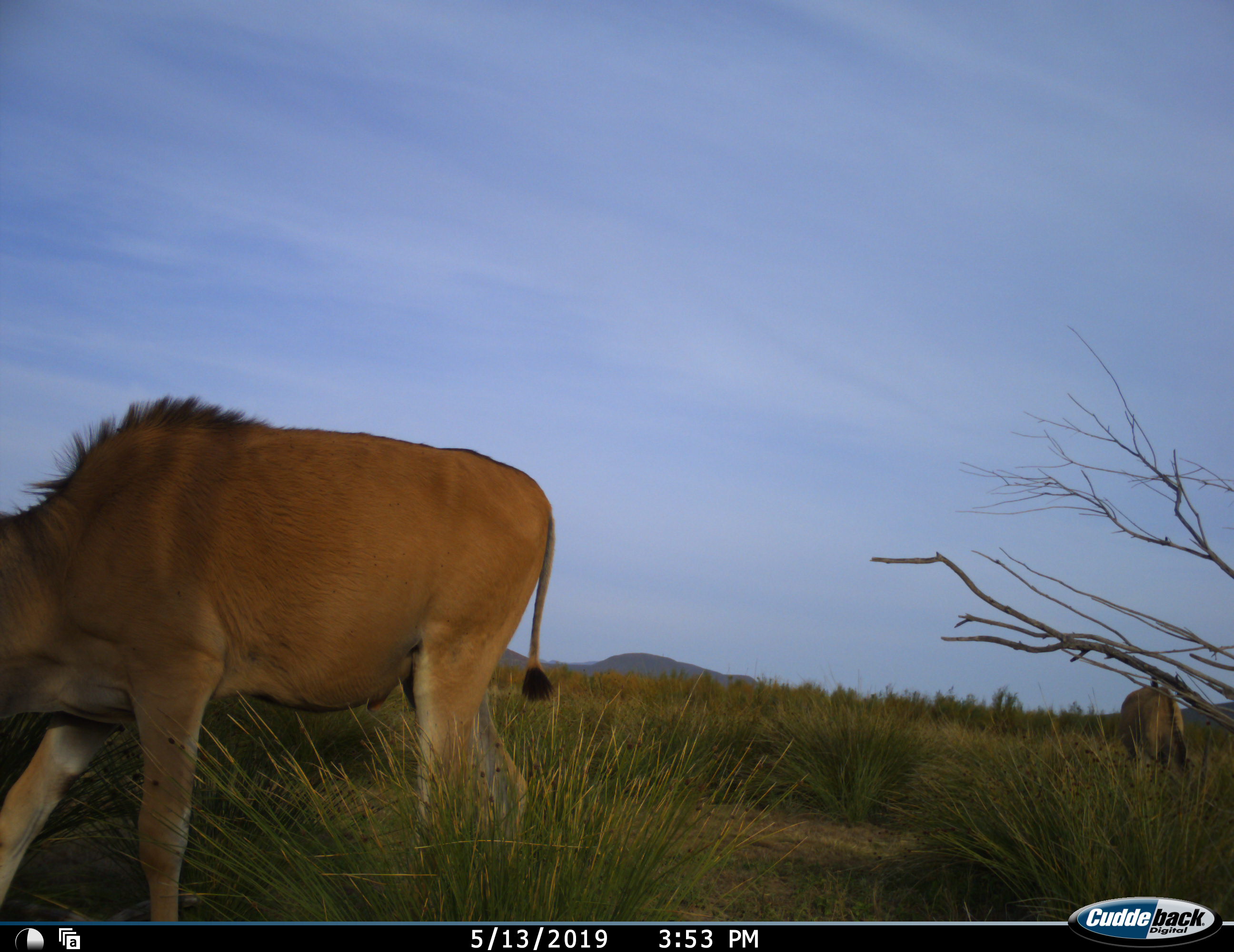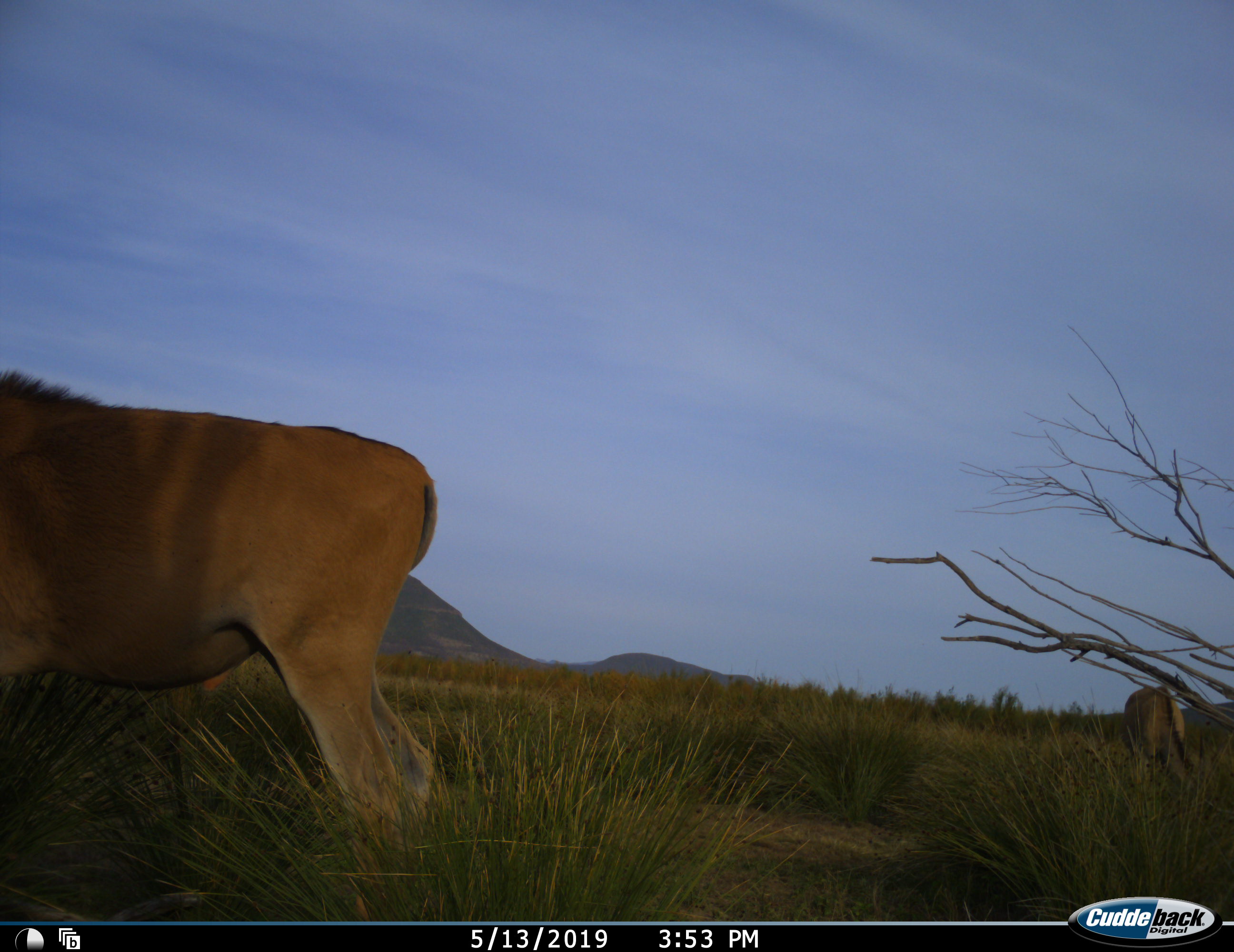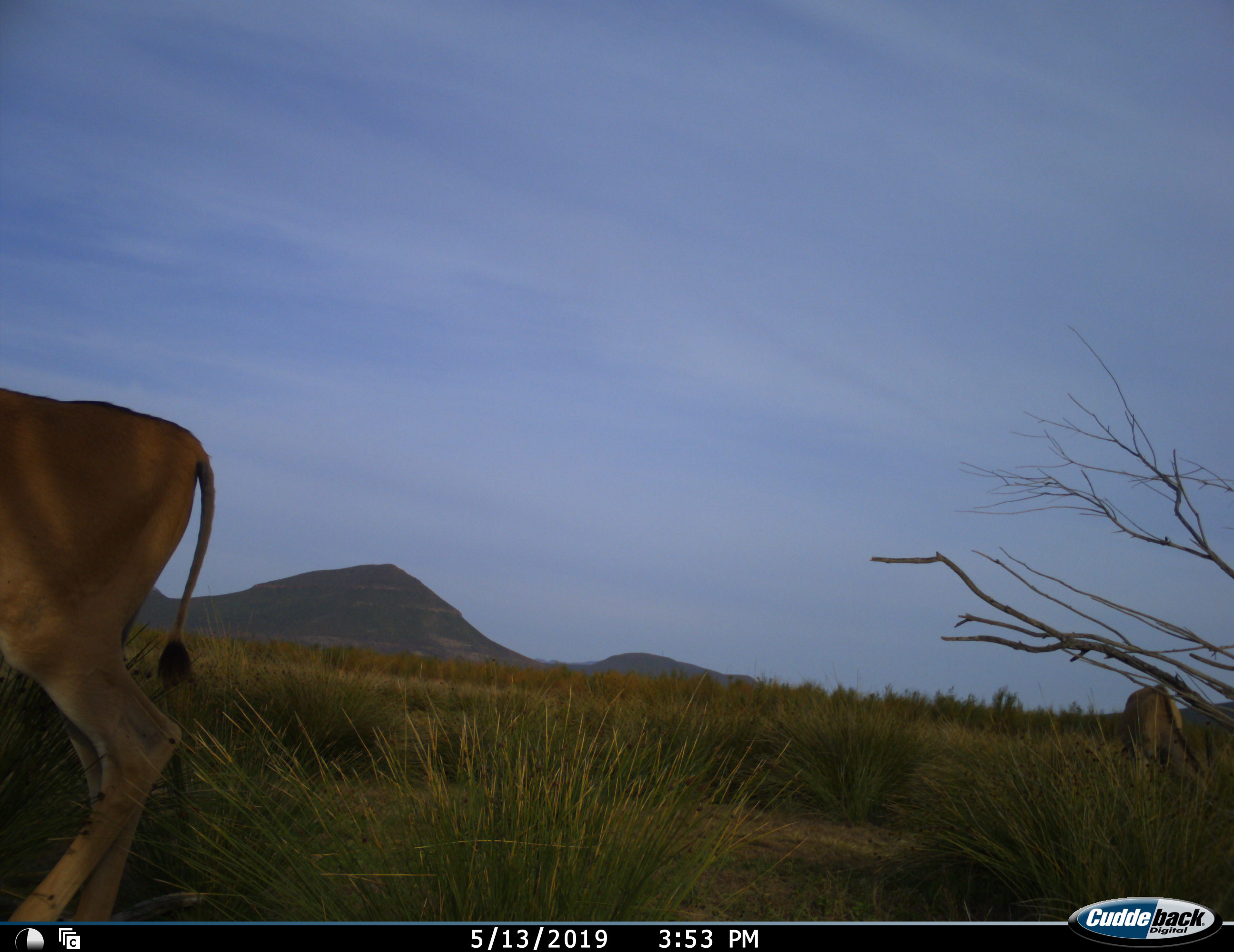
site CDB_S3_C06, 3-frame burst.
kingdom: Animalia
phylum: Chordata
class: Mammalia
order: Artiodactyla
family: Bovidae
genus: Tragelaphus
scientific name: Tragelaphus oryx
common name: eland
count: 2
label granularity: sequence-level